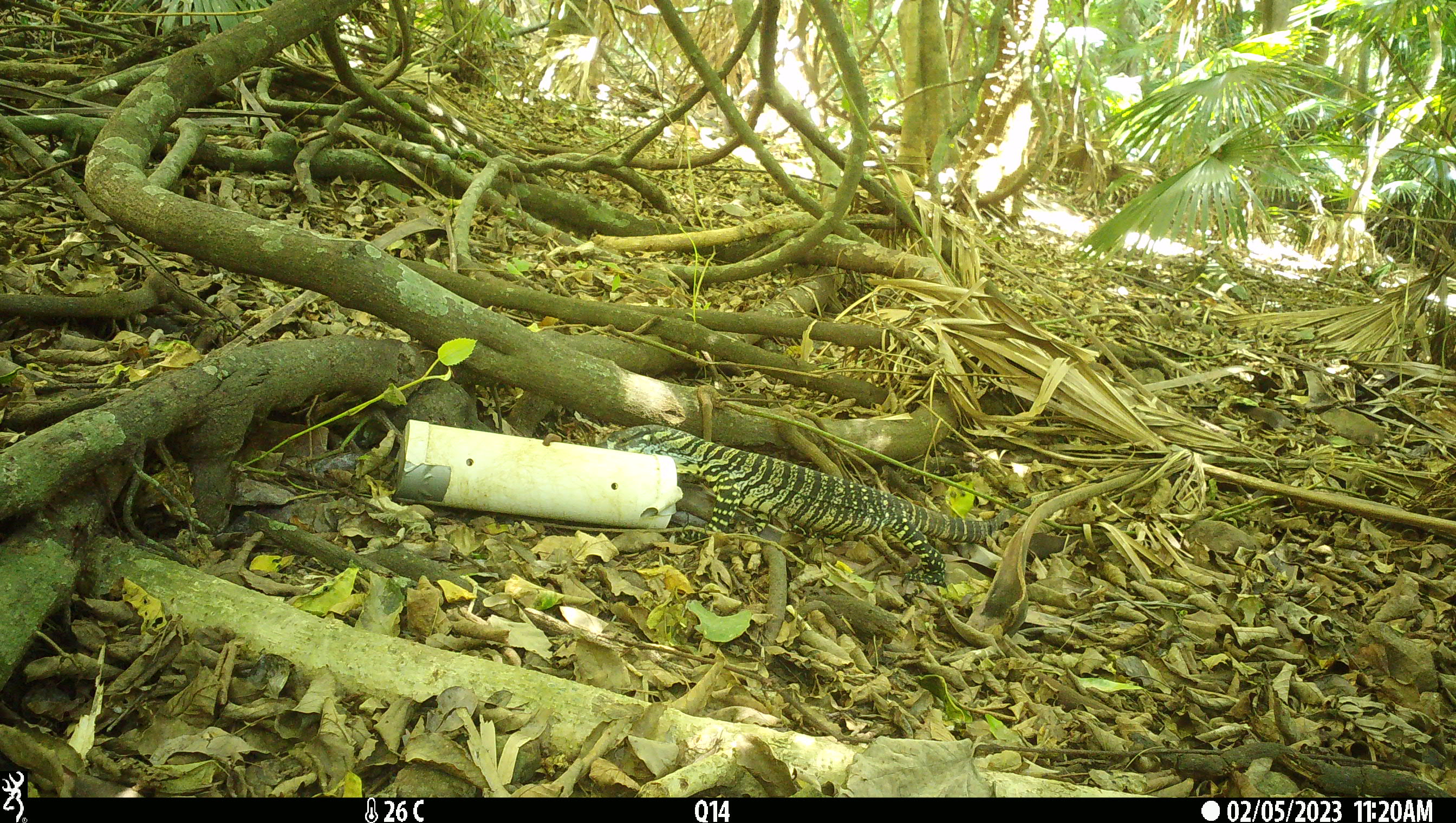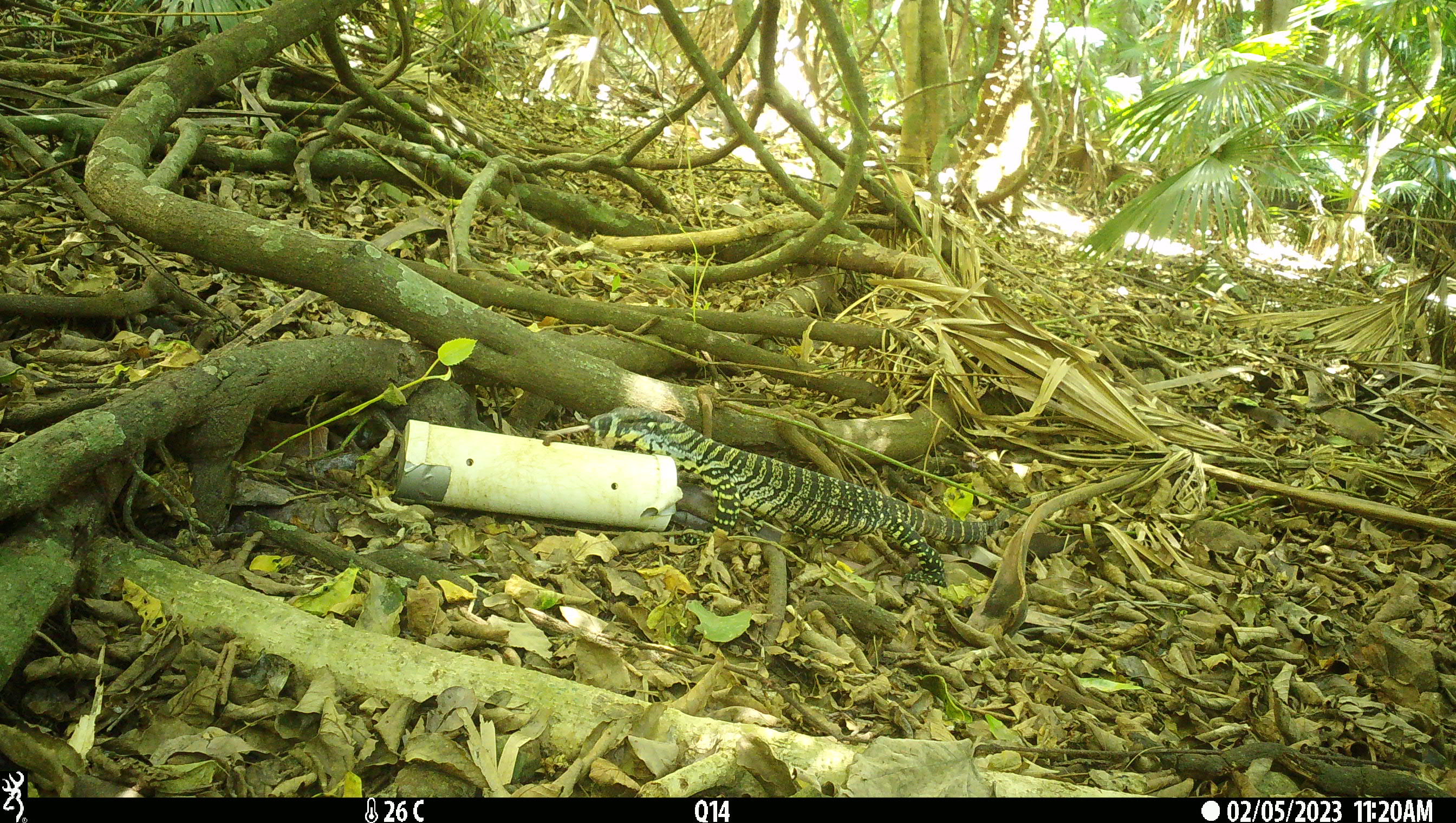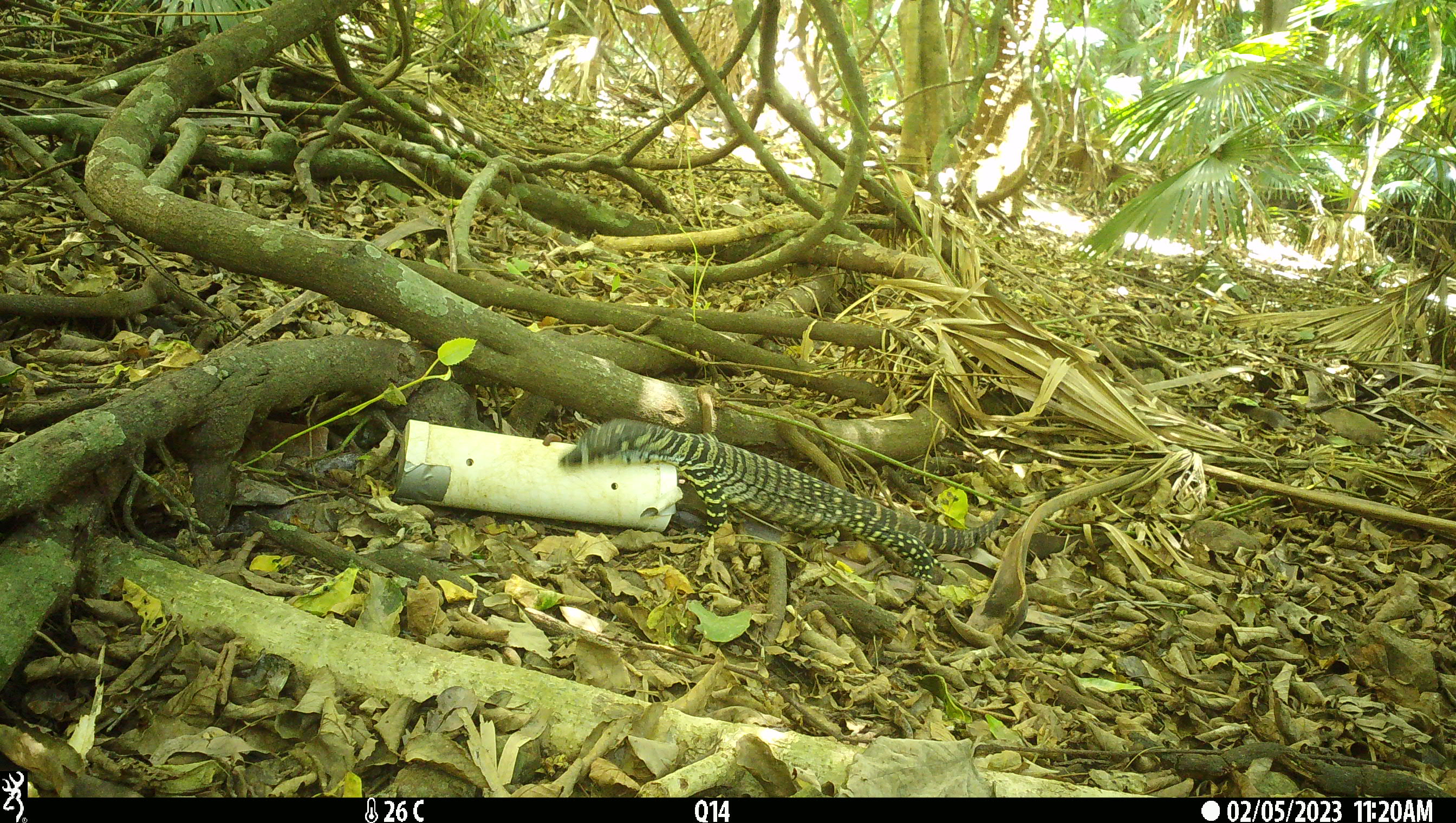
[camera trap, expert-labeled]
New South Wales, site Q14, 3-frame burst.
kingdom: Animalia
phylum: Chordata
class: Reptilia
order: Squamata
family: Varanidae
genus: Varanus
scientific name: Varanus varius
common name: lace monitor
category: goanna